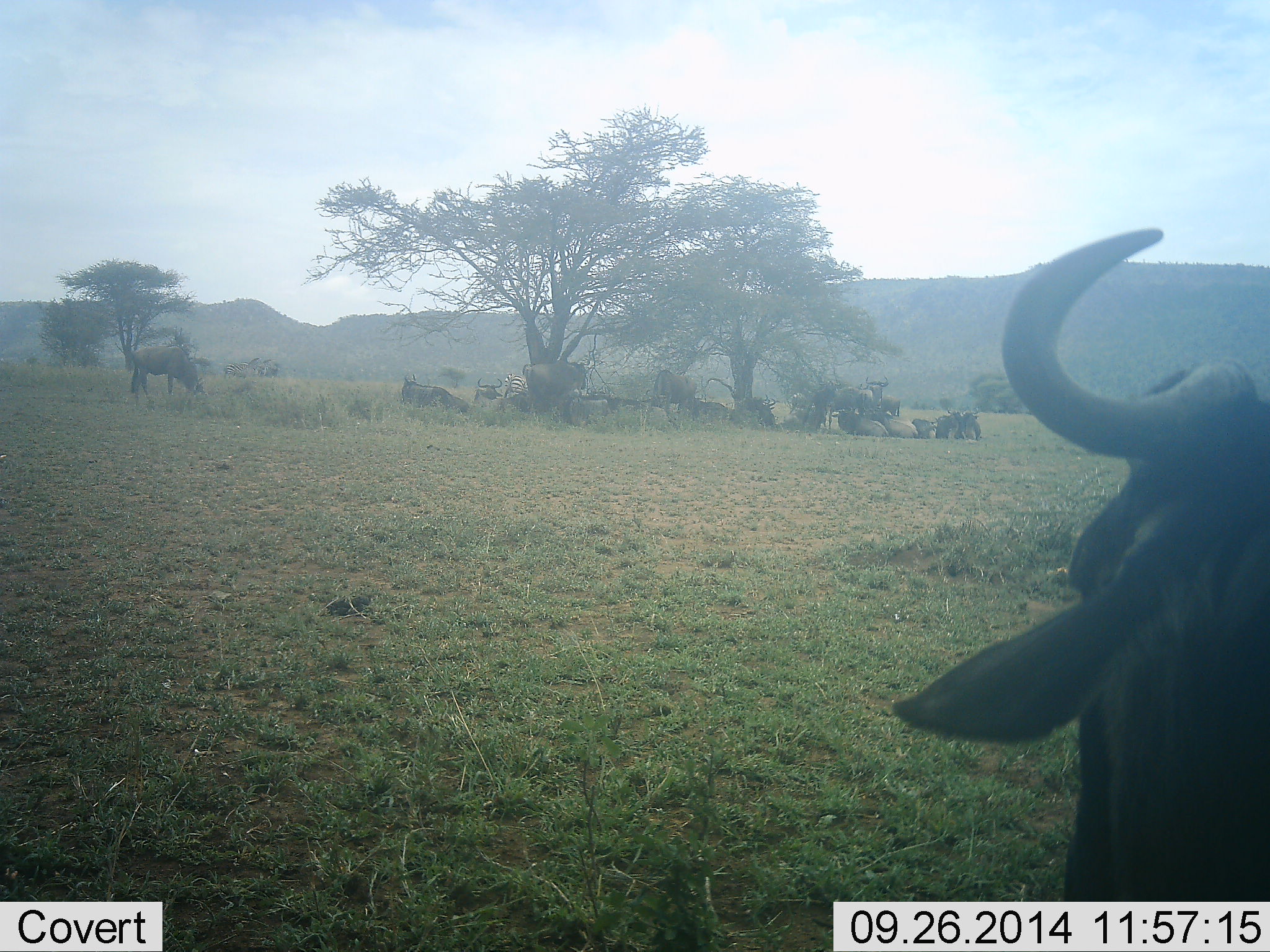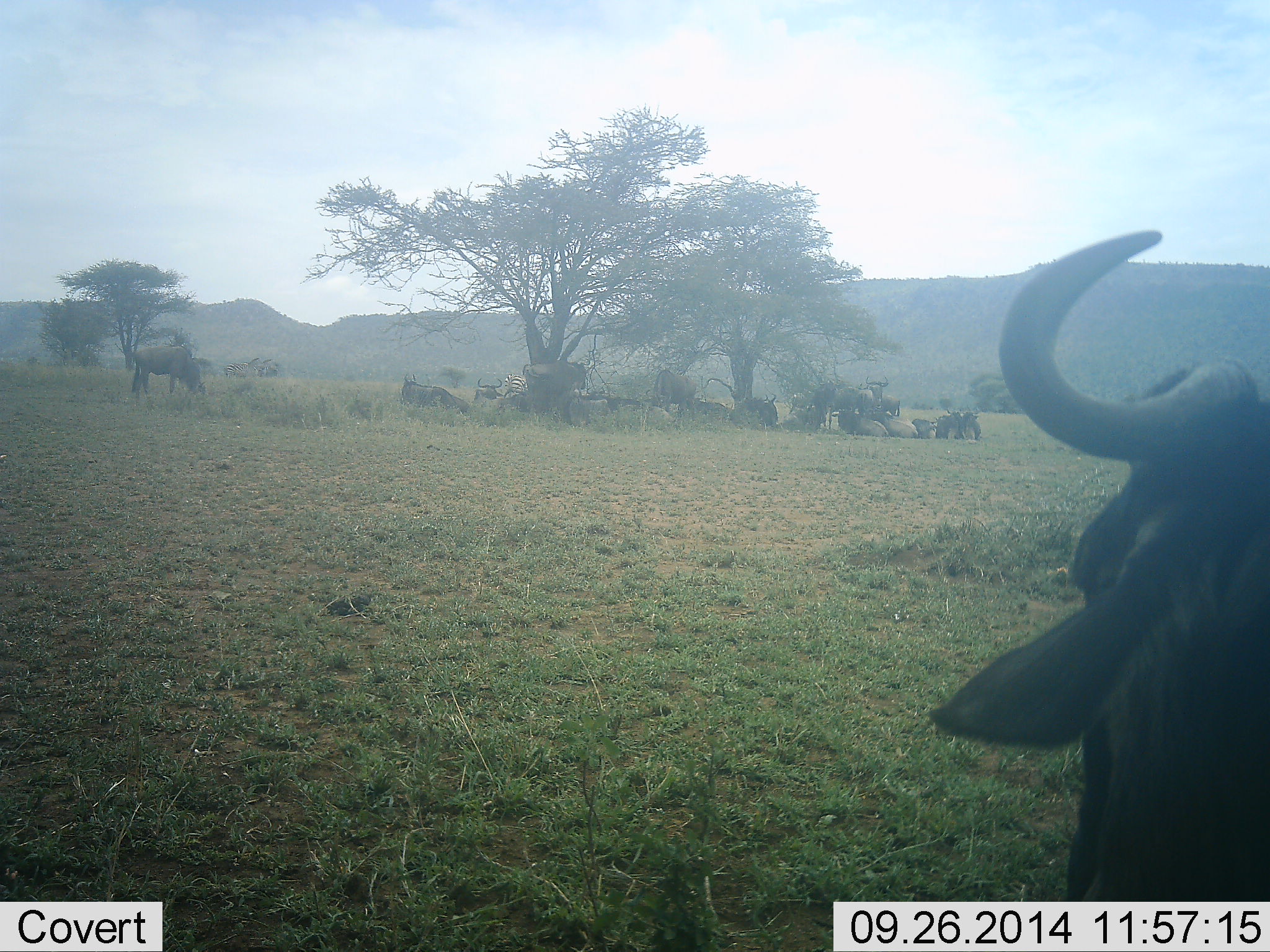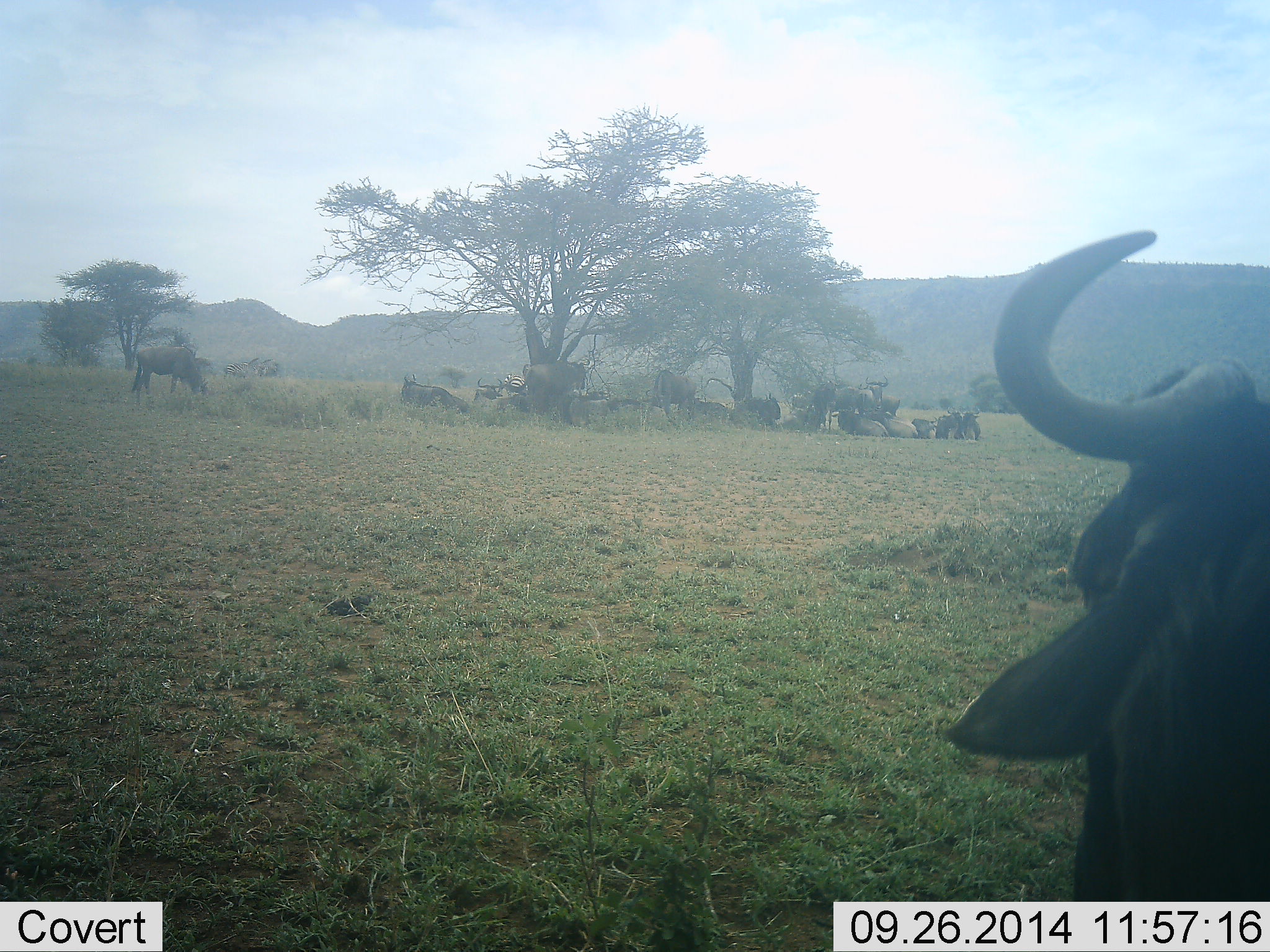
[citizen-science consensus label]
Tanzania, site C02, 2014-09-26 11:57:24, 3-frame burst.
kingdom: Animalia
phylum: Chordata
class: Mammalia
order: Artiodactyla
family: Bovidae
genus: Connochaetes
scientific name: Connochaetes taurinus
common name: blue wildebeest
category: wildebeest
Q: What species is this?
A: Wildebeest (blue wildebeest) (Connochaetes taurinus).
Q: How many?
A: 11-50.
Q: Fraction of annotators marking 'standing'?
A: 75%.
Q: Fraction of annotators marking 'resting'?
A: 67%.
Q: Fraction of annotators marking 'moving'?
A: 8%.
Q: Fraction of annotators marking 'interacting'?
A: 8%.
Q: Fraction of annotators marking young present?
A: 8%.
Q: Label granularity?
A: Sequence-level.